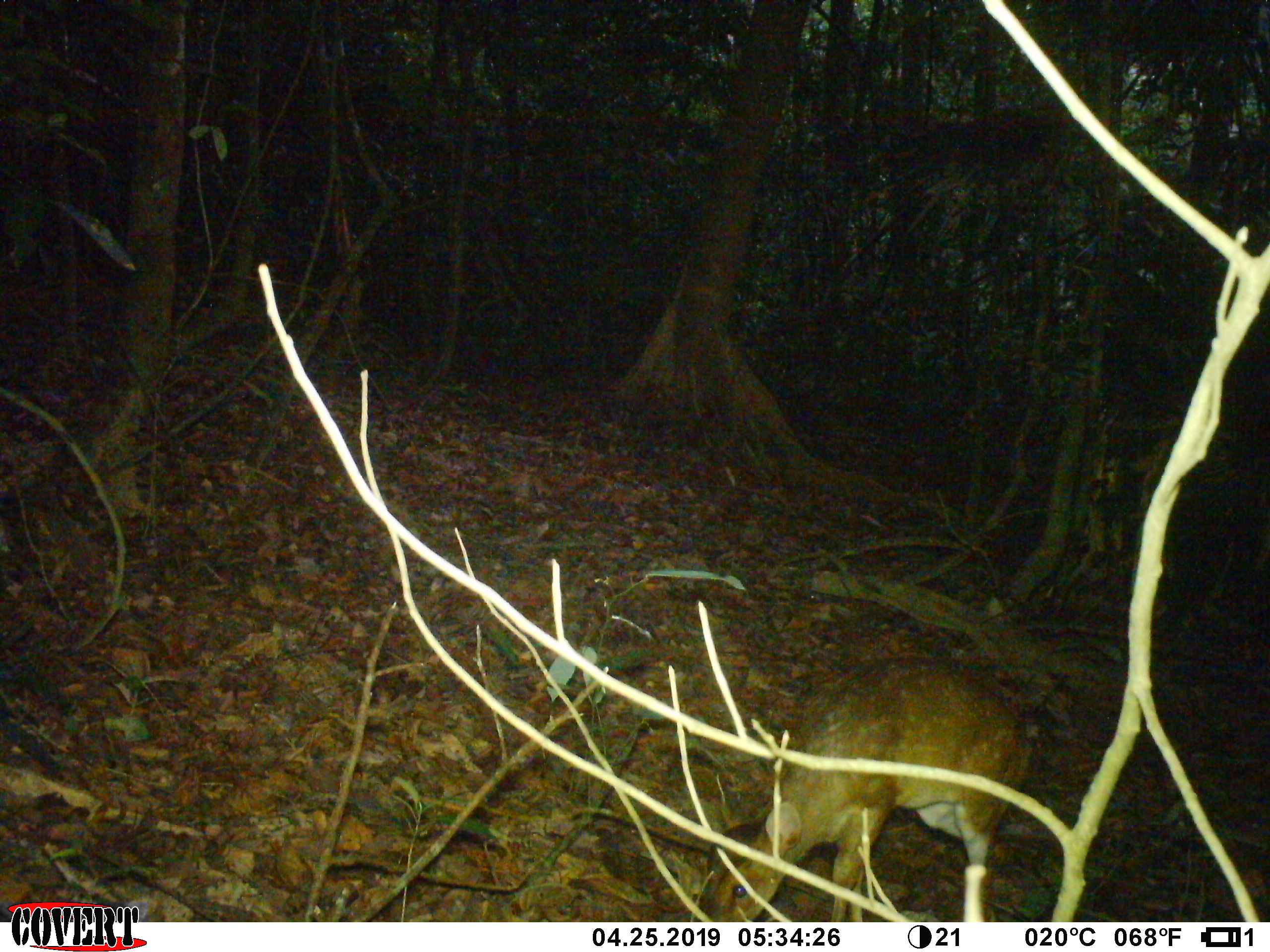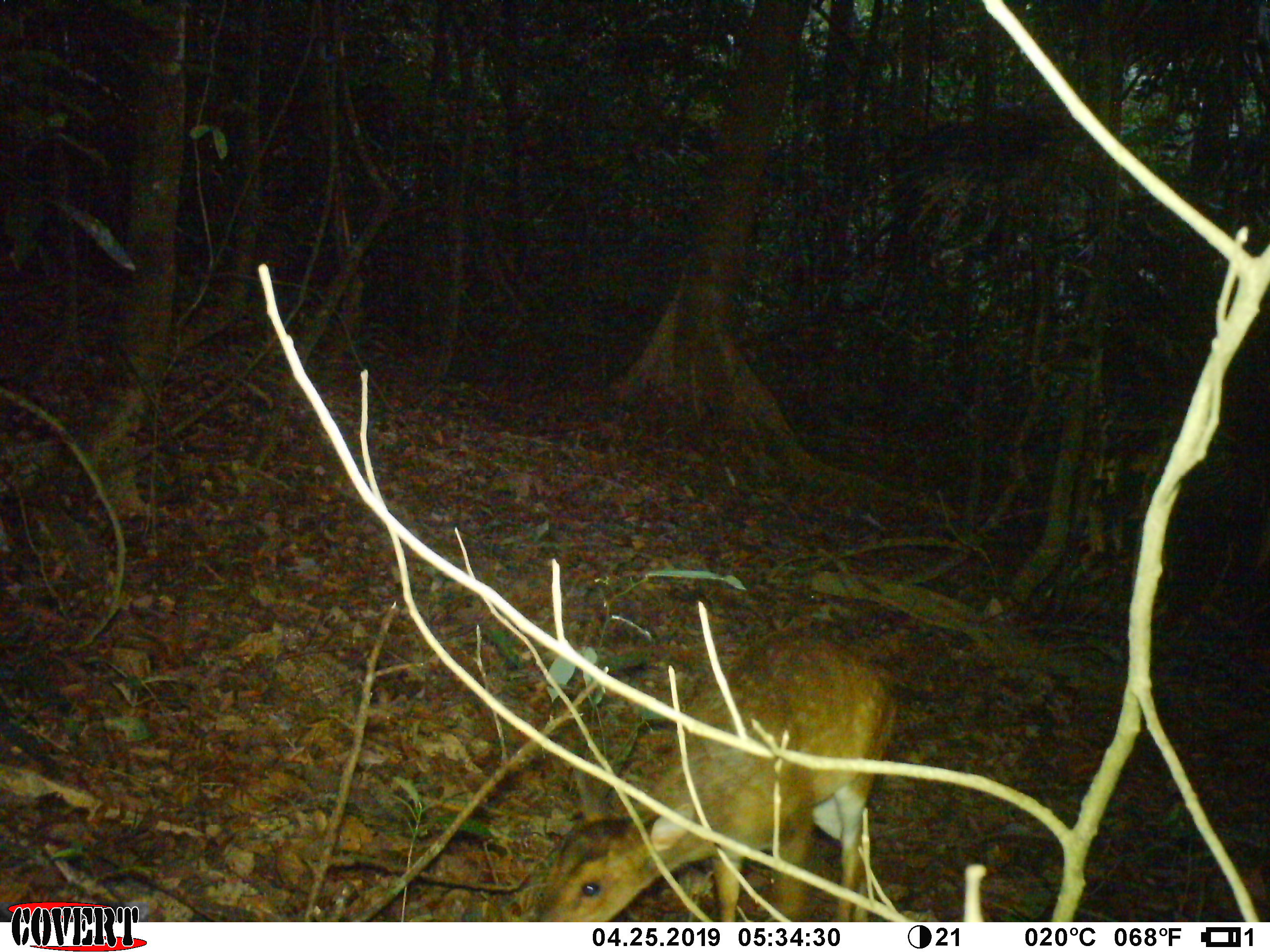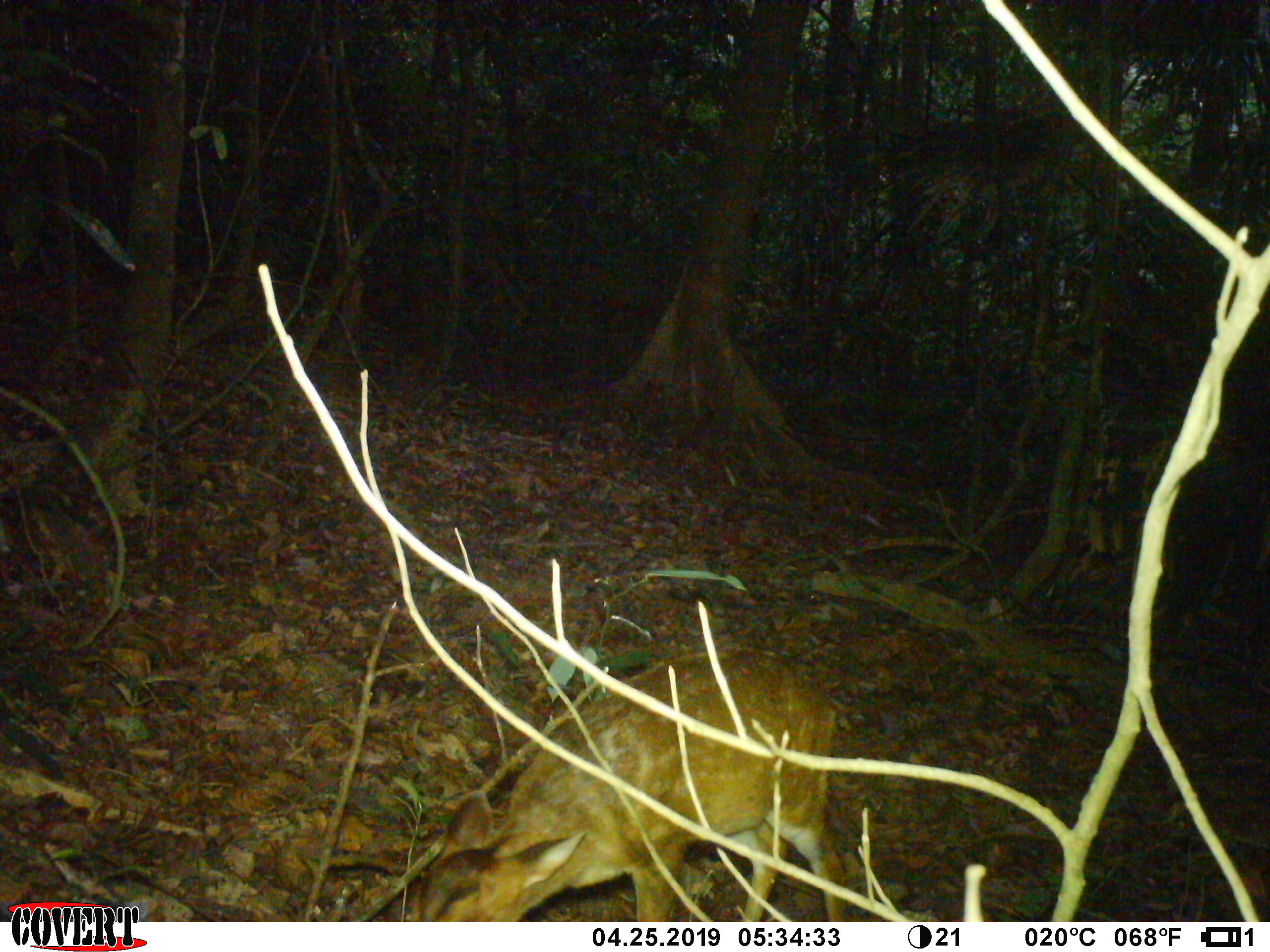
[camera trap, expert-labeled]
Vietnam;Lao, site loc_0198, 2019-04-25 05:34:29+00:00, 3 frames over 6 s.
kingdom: Animalia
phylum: Chordata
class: Mammalia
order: Artiodactyla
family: Cervidae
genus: Muntiacus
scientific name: Muntiacus vuquangensis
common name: large-antlered muntjac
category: large antlered muntjac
Large antlered muntjac (large-antlered muntjac) (Muntiacus vuquangensis). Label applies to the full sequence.